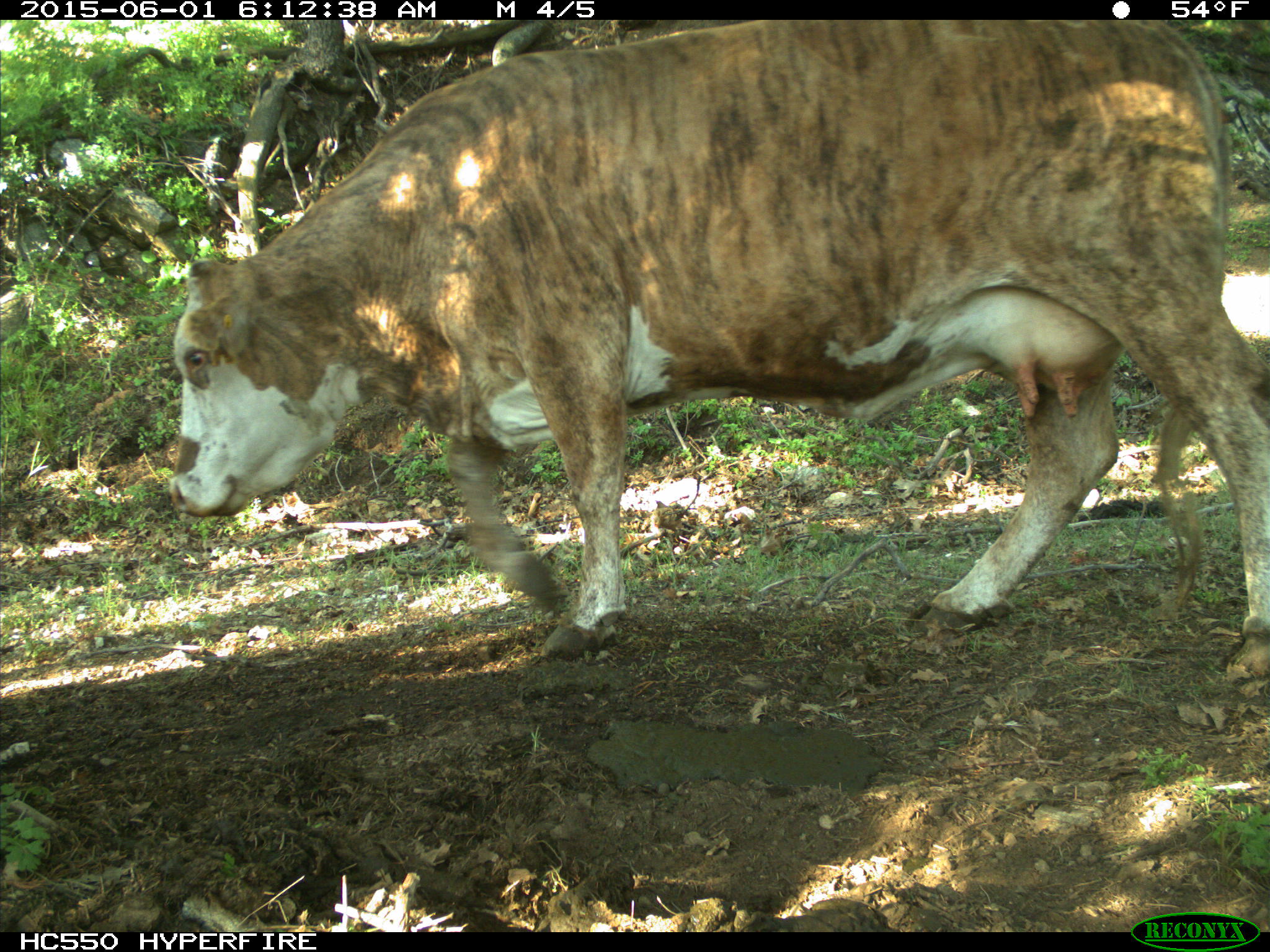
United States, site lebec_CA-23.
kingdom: Animalia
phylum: Chordata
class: Mammalia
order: Artiodactyla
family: Bovidae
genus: Bos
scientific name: Bos taurus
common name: domestic cow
Bos taurus (domestic cow).